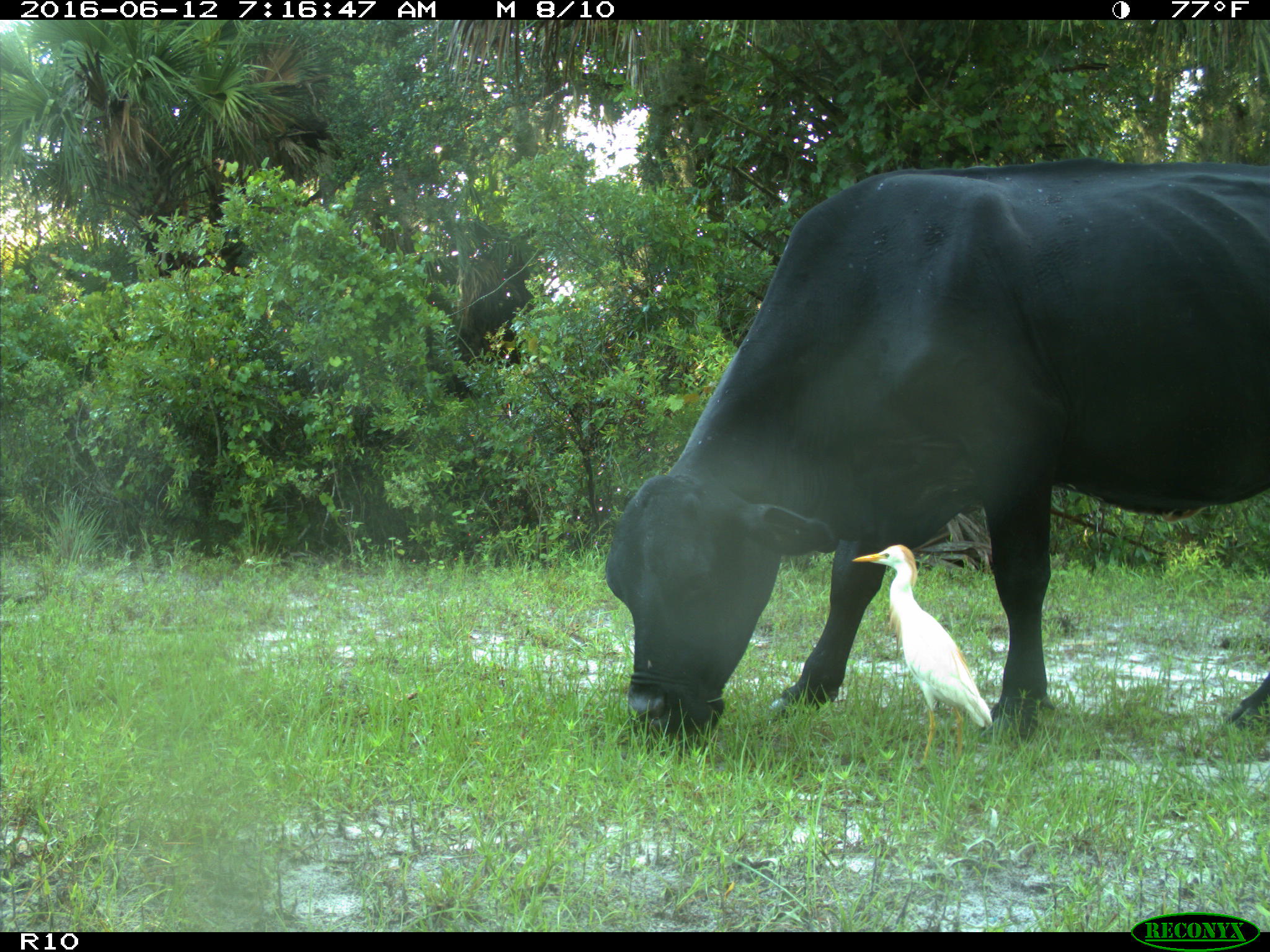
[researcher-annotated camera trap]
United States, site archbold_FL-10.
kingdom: Animalia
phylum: Chordata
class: Mammalia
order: Artiodactyla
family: Bovidae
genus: Bos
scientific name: Bos taurus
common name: domestic cow